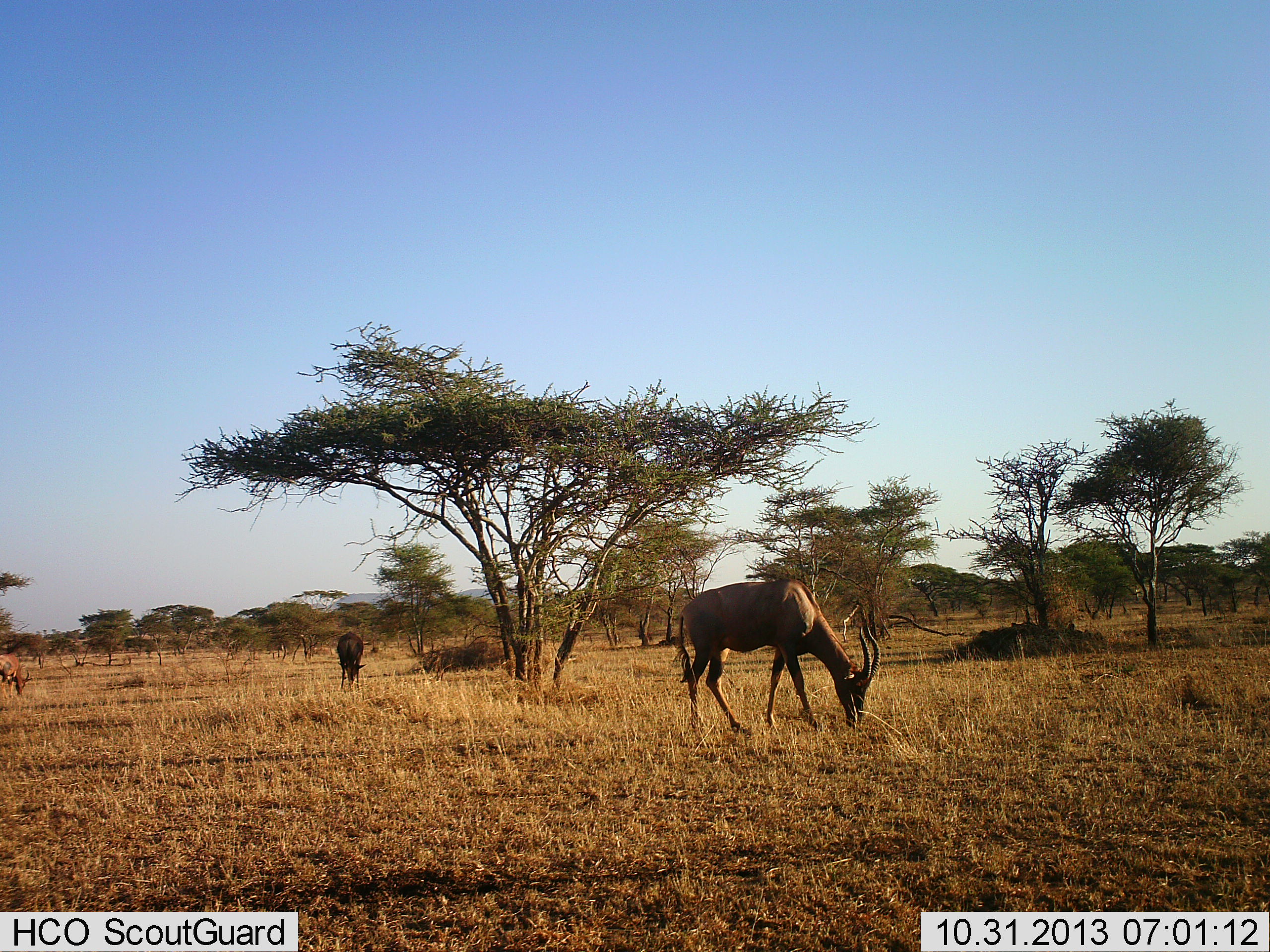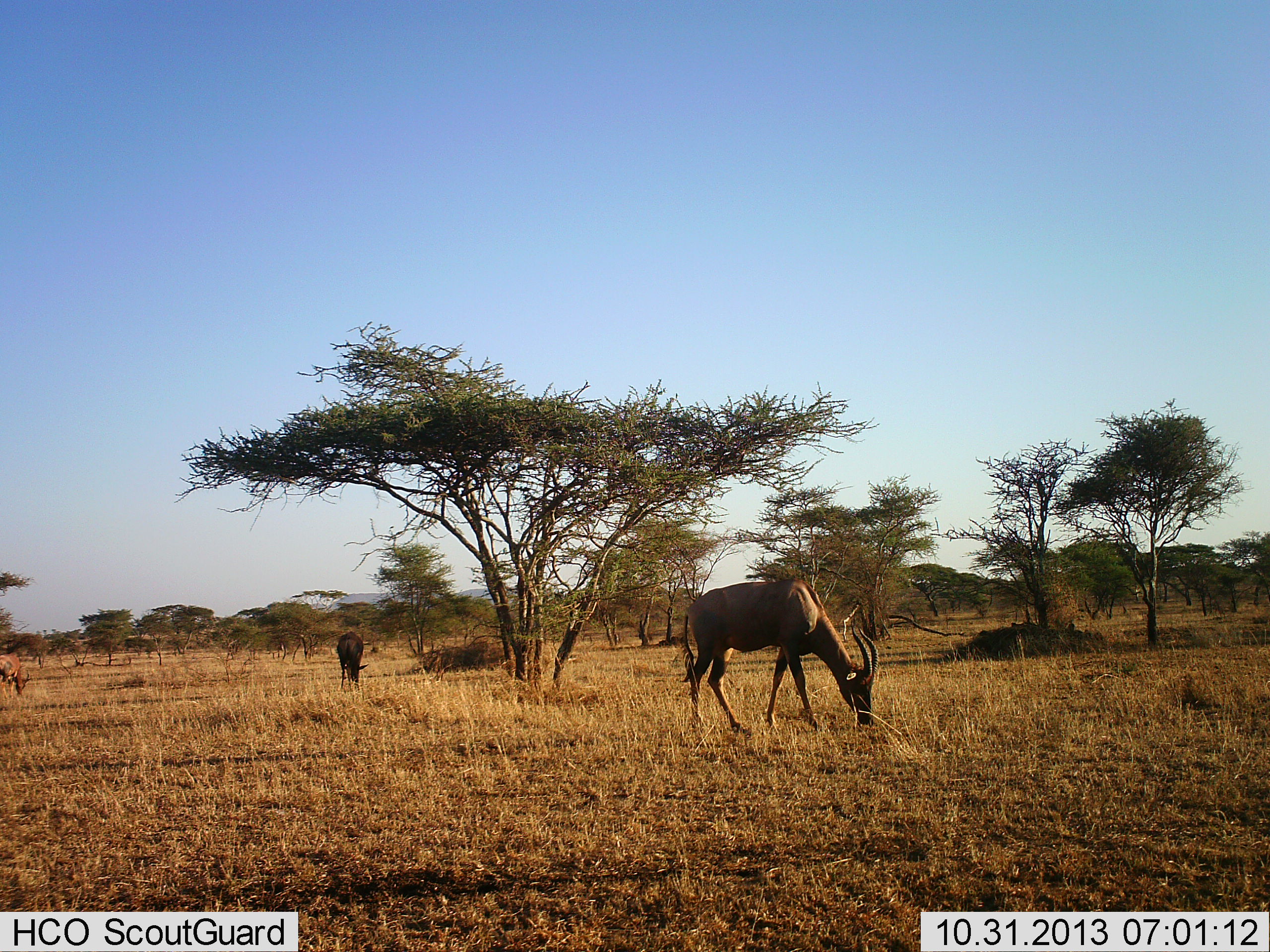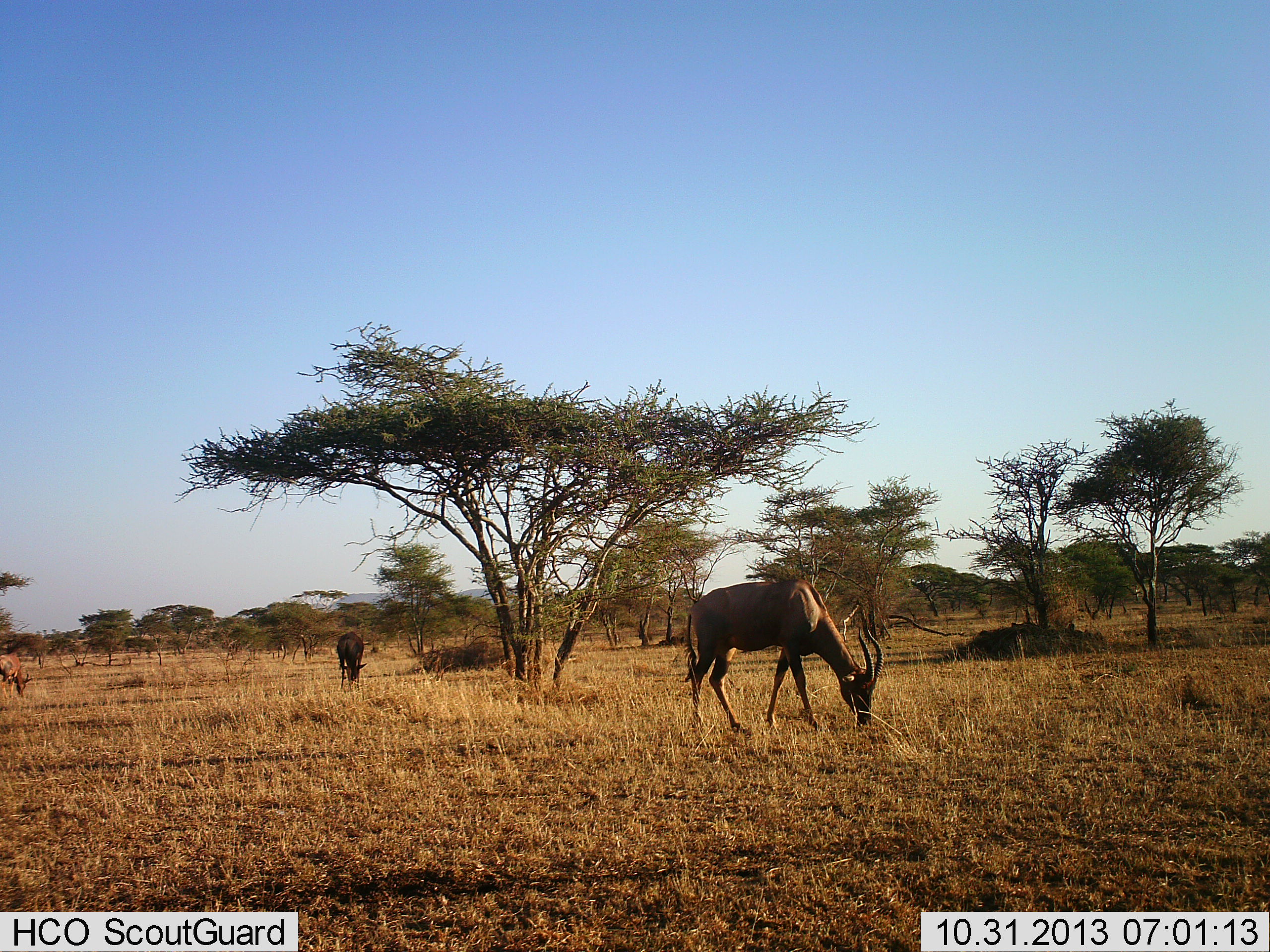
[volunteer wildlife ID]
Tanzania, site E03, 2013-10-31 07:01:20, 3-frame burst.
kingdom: Animalia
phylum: Chordata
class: Mammalia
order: Artiodactyla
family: Bovidae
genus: Damaliscus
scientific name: Damaliscus lunatus jimela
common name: topi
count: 2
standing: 10%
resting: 0%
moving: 0%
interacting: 0%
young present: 0%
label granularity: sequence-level